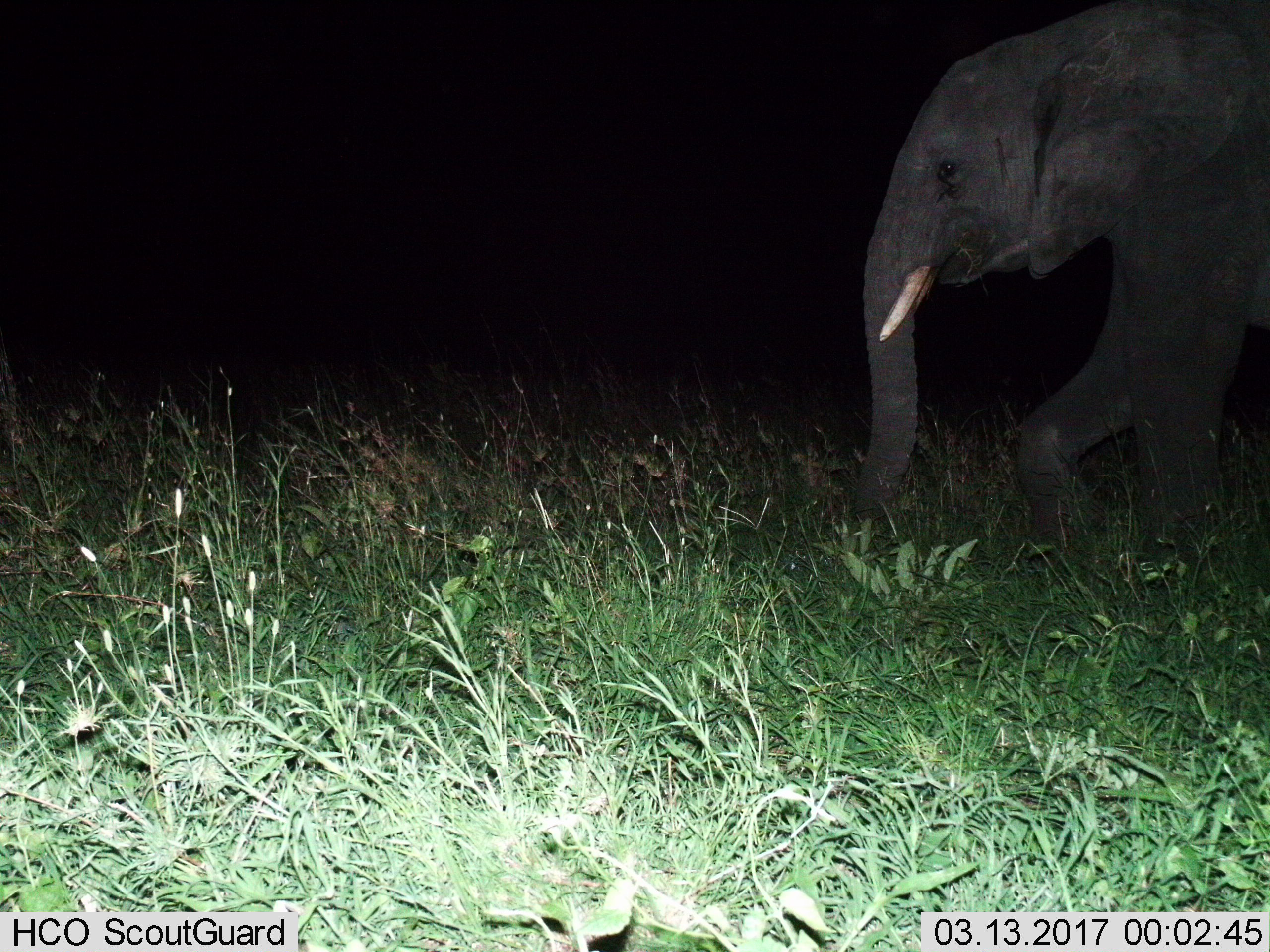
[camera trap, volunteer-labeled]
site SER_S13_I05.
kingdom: Animalia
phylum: Chordata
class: Mammalia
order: Proboscidea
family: Elephantidae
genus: Loxodonta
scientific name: Loxodonta africana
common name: african bush elephant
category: elephant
Elephant (african bush elephant) (Loxodonta africana), count 1. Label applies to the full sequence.